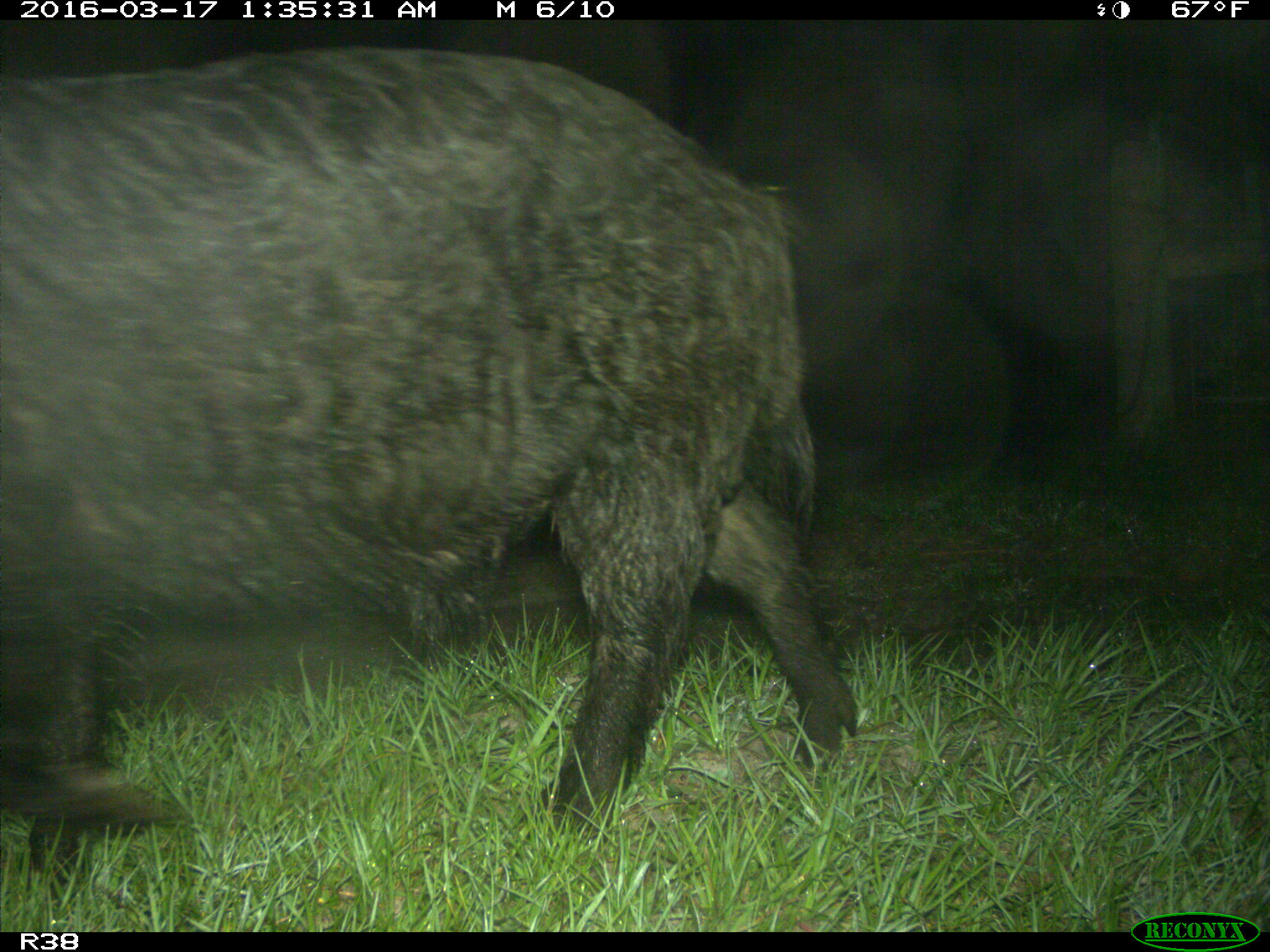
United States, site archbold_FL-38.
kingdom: Animalia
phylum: Chordata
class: Mammalia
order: Artiodactyla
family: Suidae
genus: Sus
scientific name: Sus scrofa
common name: wild boar